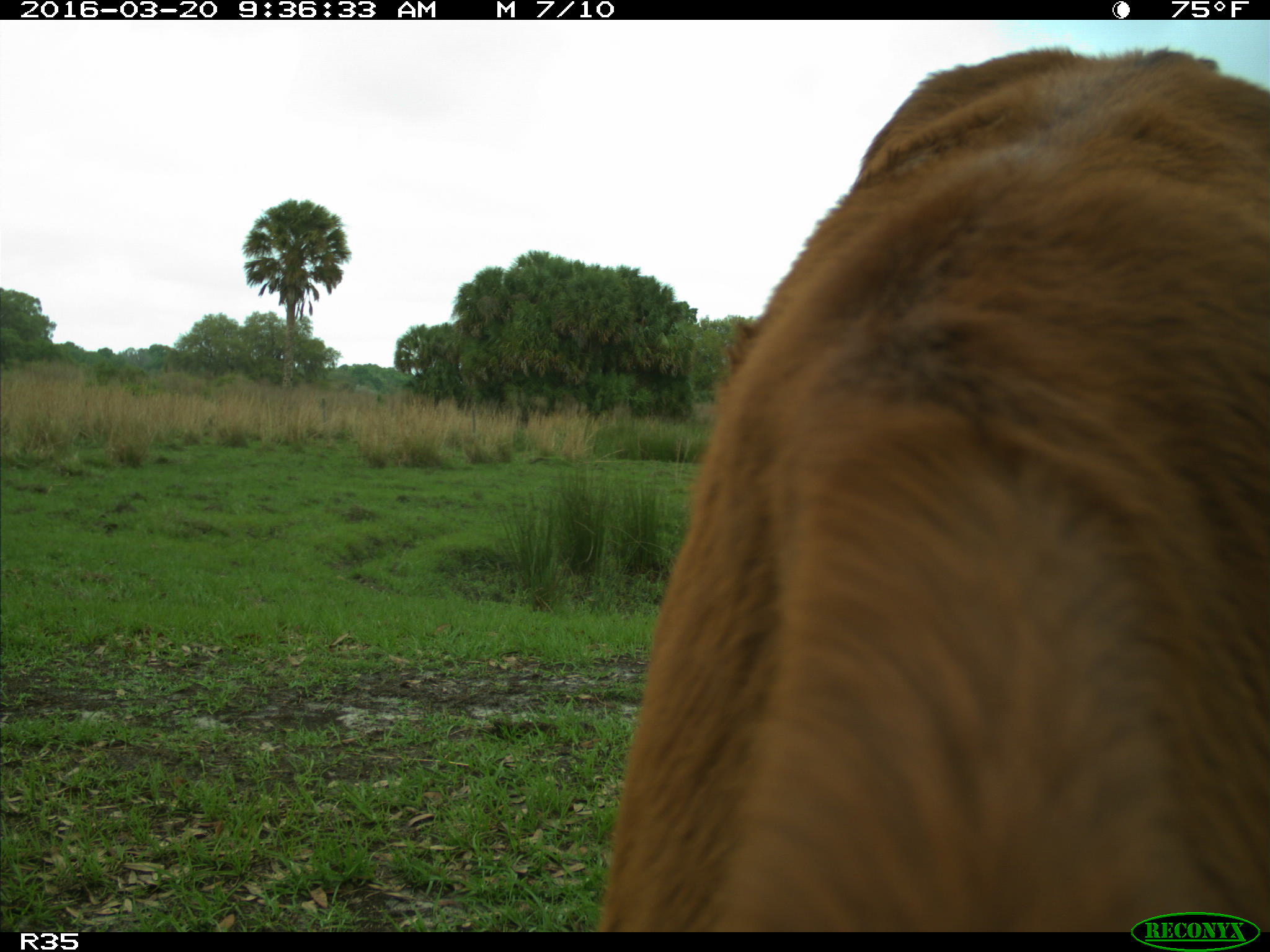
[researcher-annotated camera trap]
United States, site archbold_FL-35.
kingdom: Animalia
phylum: Chordata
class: Mammalia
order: Artiodactyla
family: Bovidae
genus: Bos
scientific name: Bos taurus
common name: domestic cow